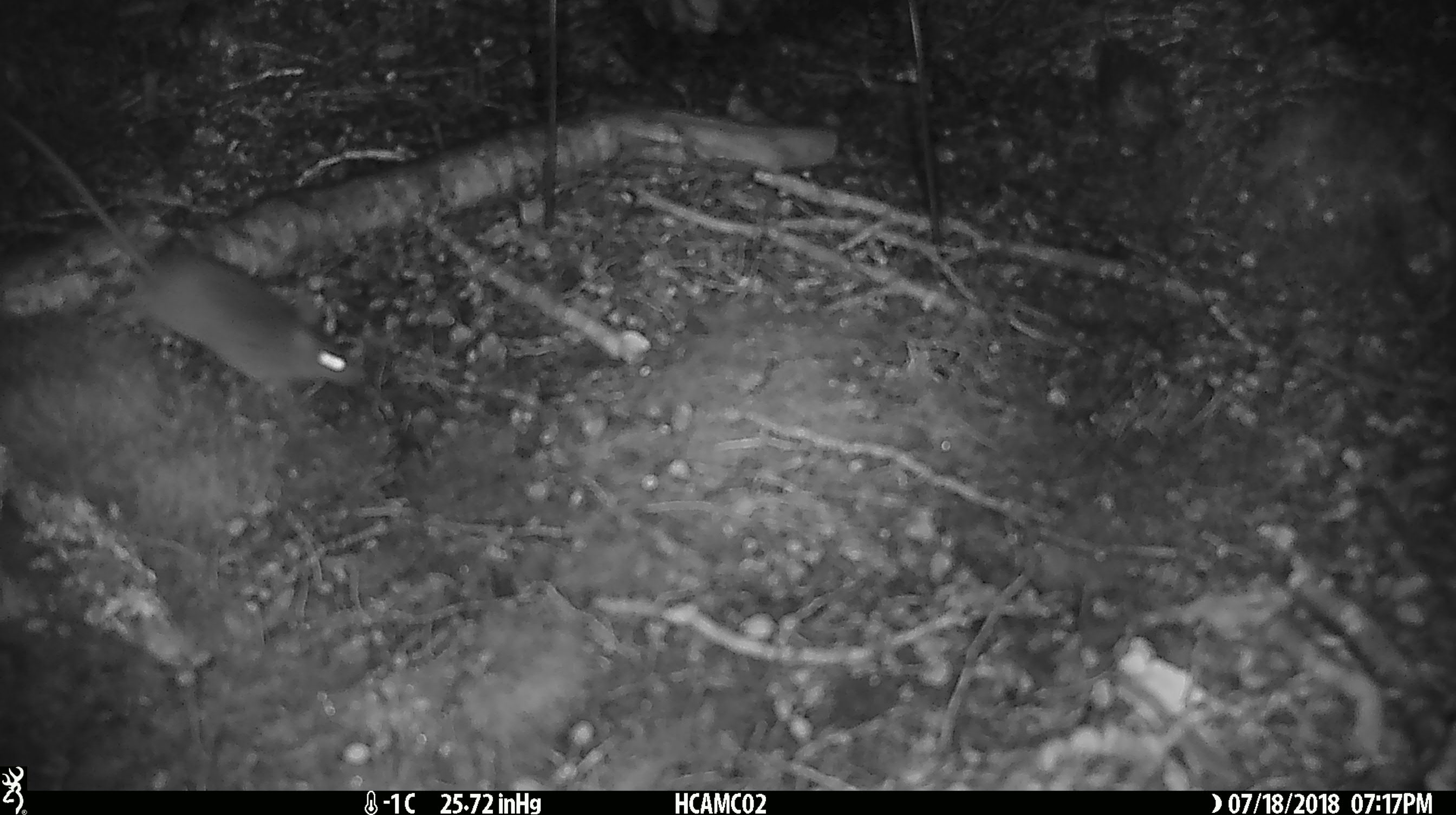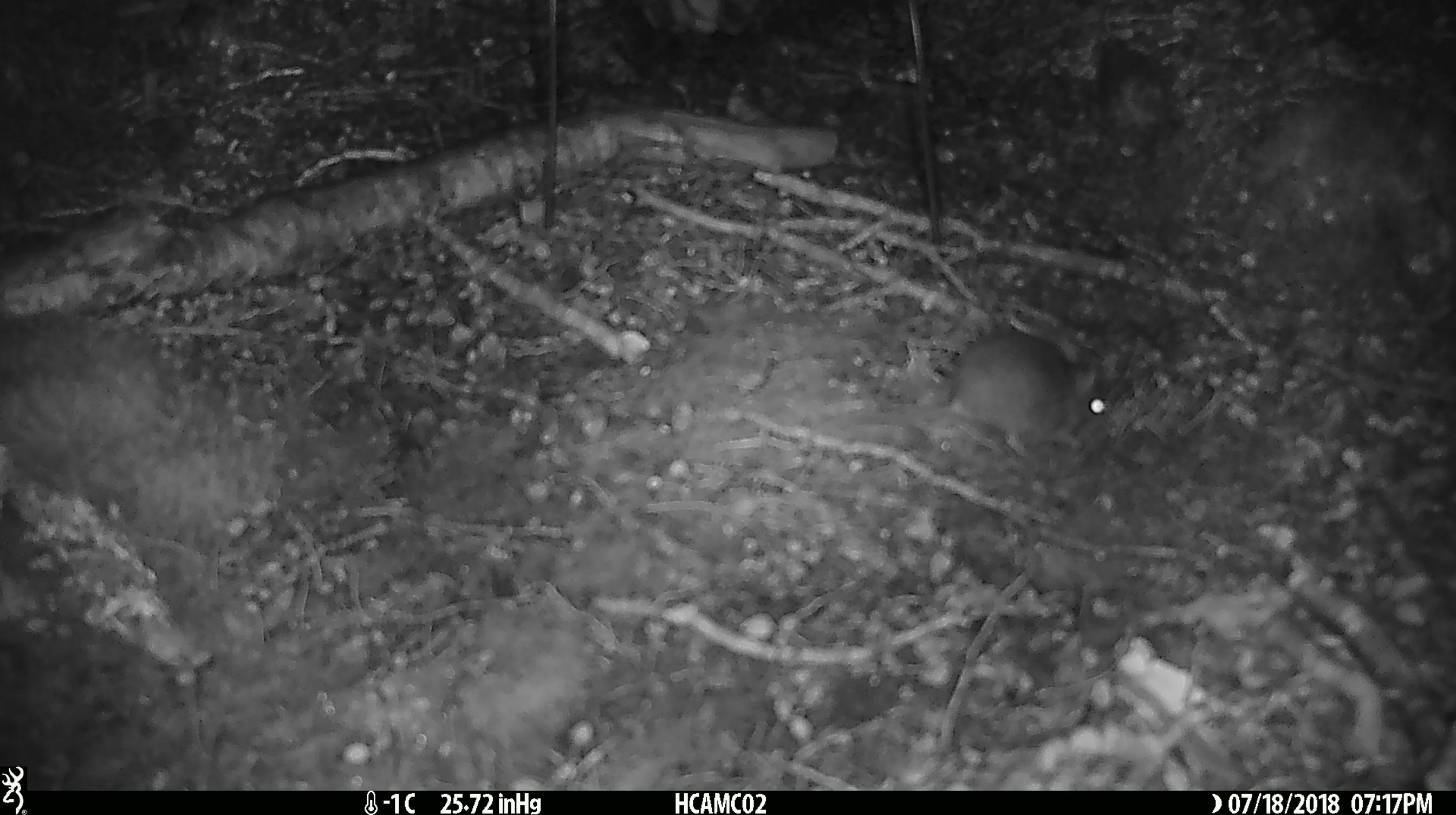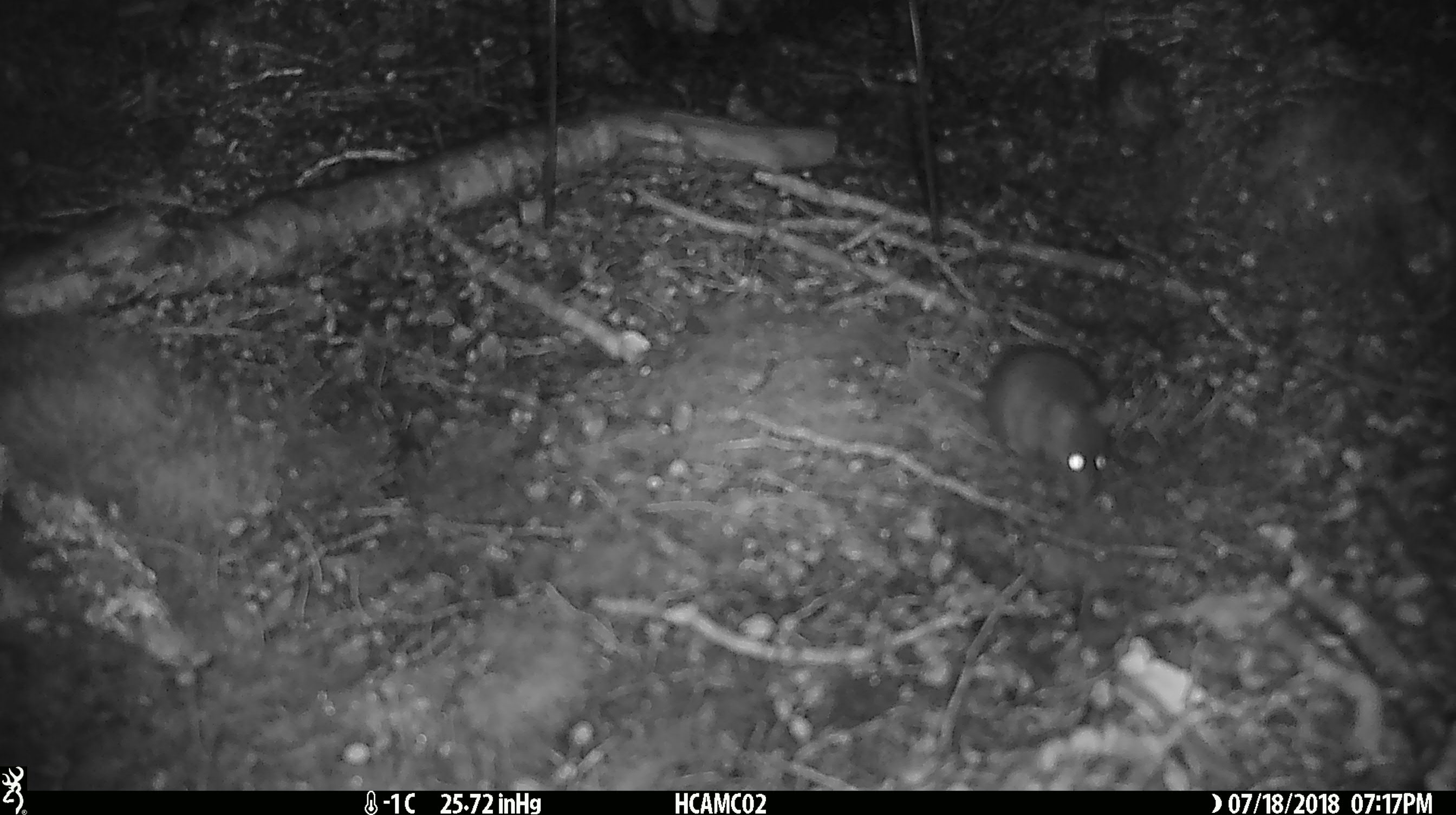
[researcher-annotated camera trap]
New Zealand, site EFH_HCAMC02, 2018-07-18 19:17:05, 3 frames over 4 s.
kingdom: Animalia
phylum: Chordata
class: Mammalia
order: Rodentia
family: Muridae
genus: Mus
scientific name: Mus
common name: mouse